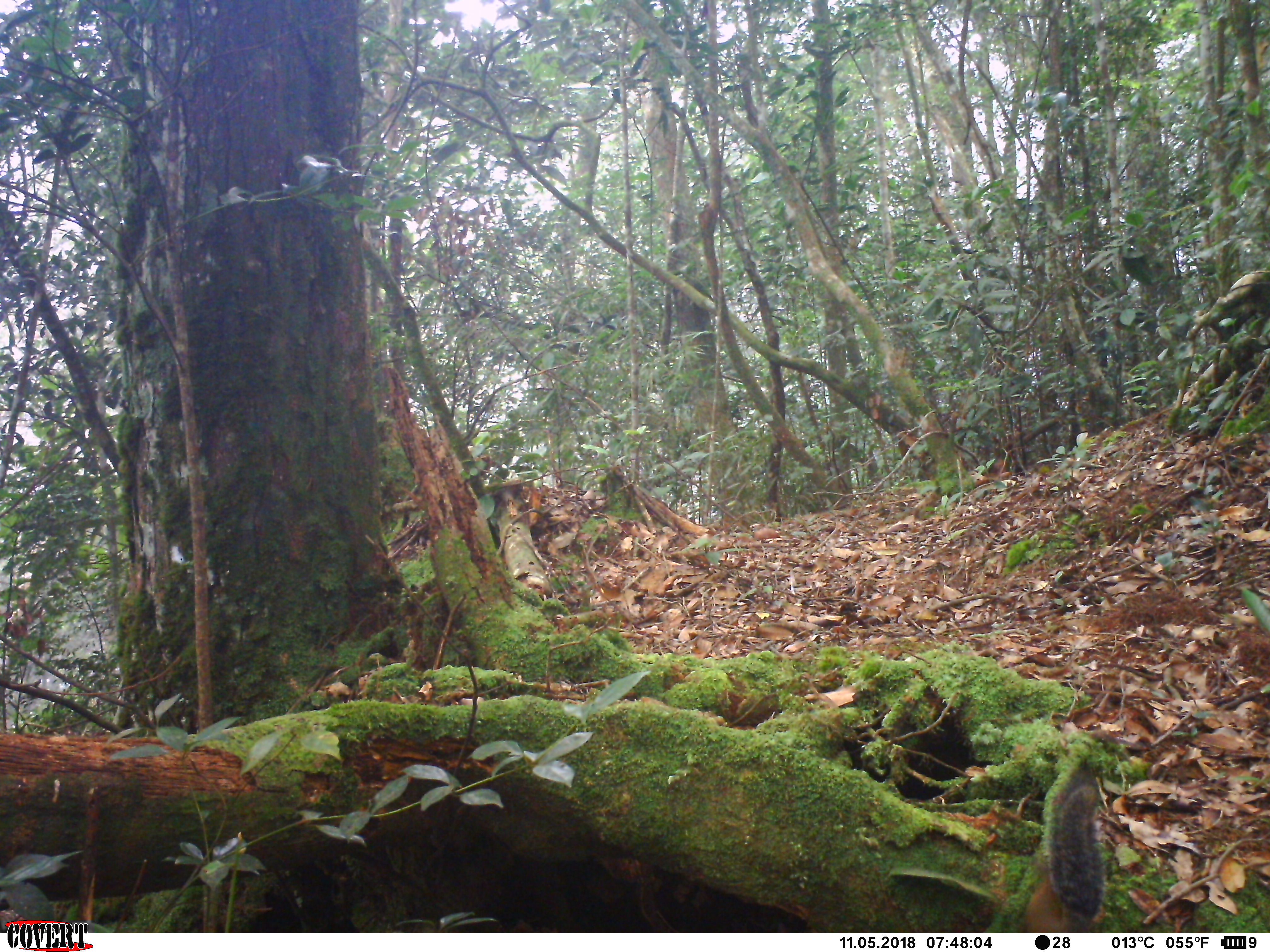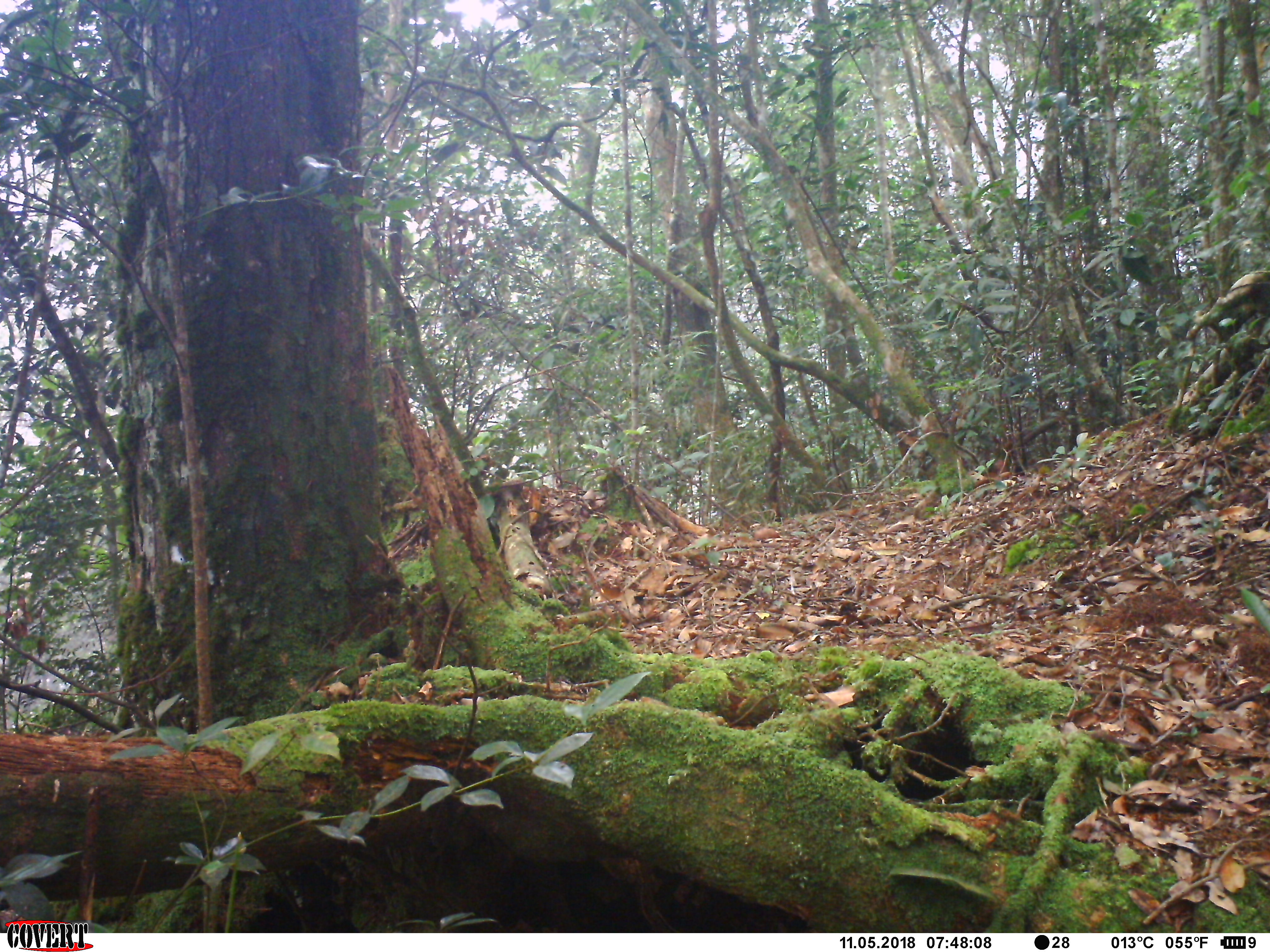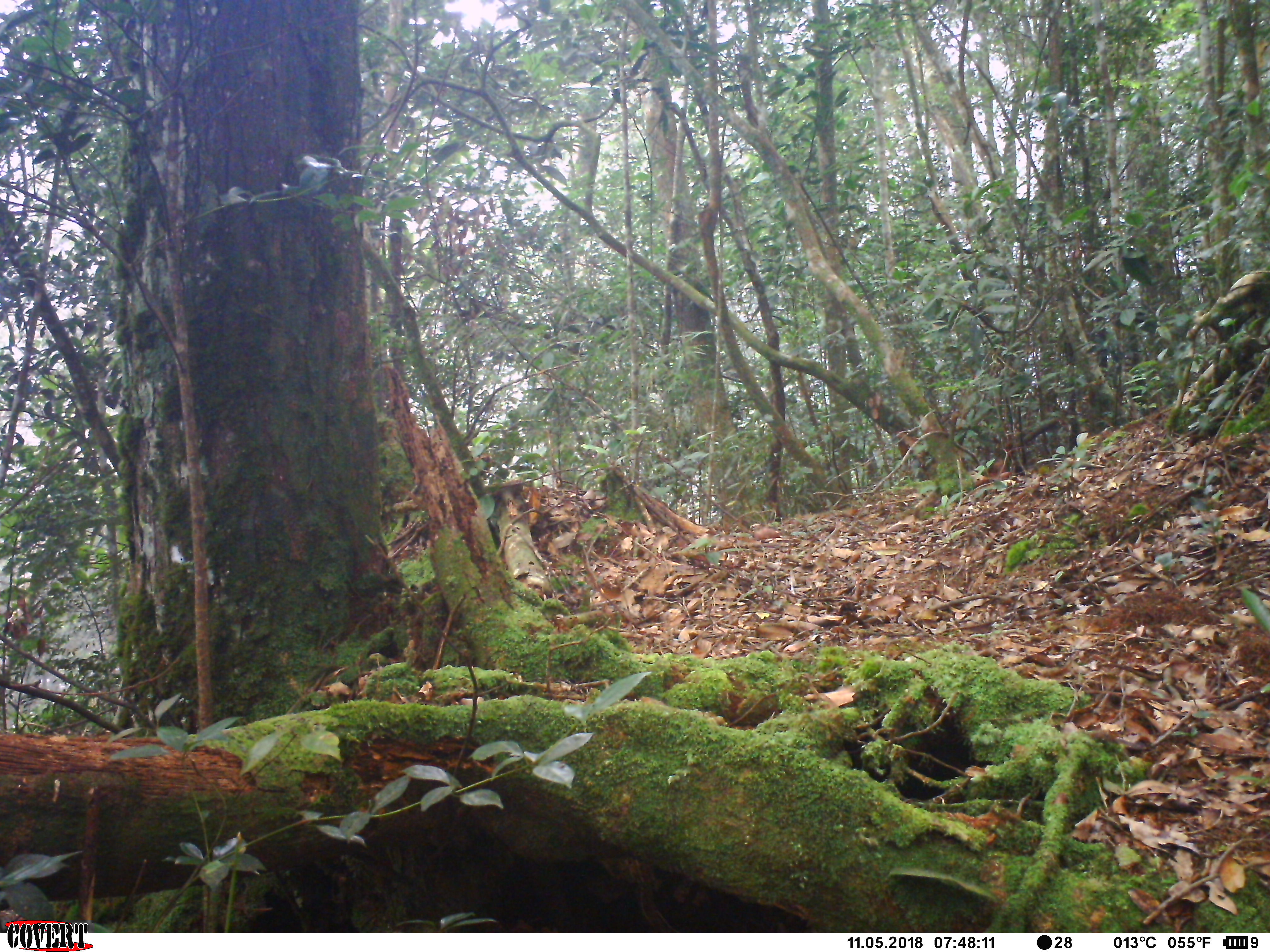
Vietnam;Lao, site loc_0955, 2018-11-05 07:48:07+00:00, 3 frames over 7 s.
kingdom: Animalia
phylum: Chordata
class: Mammalia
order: Rodentia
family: Sciuridae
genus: Dremomys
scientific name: Dremomys rufigenis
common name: red-cheeked squirrel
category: red cheeked squirrel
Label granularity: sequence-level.